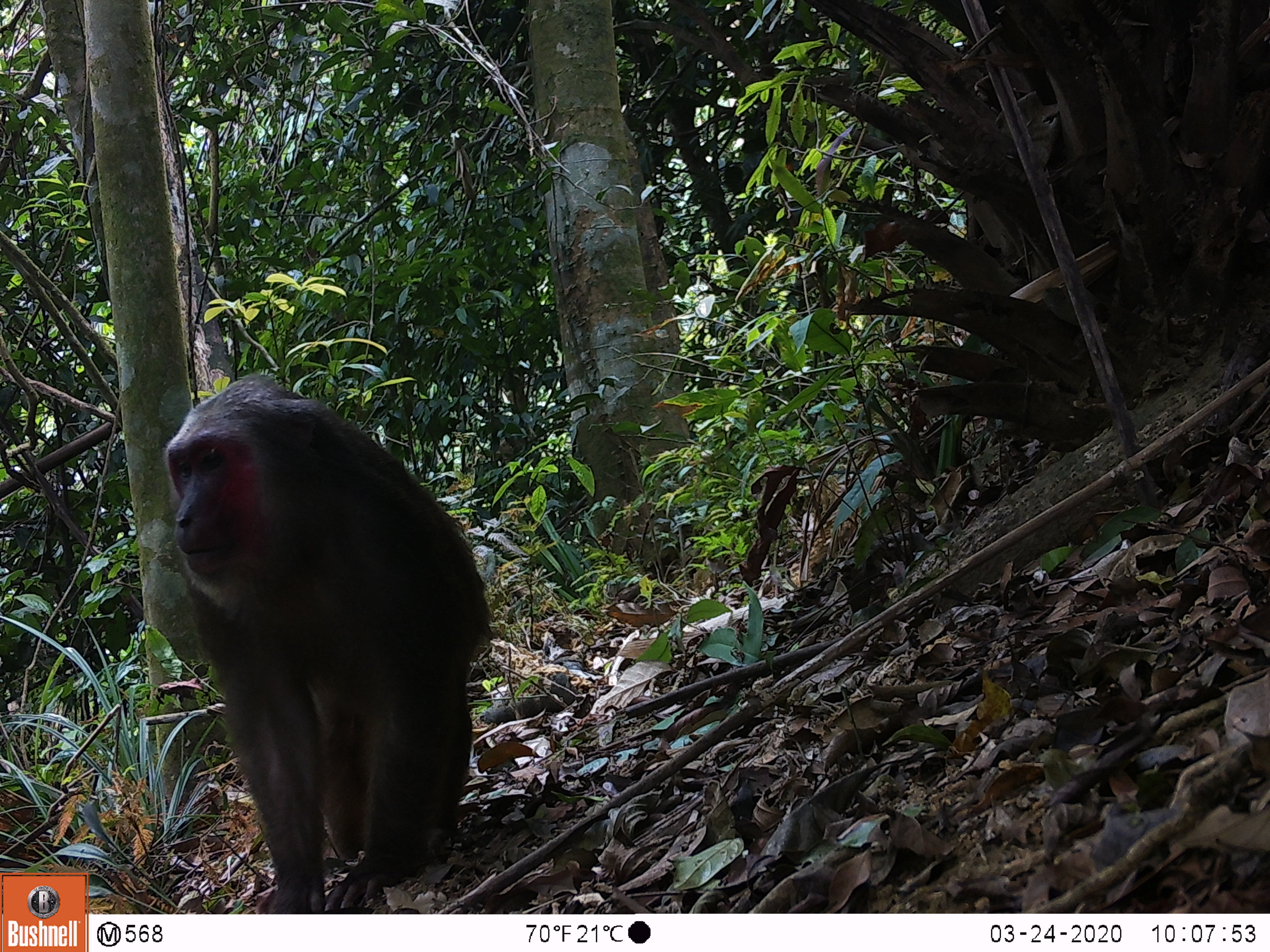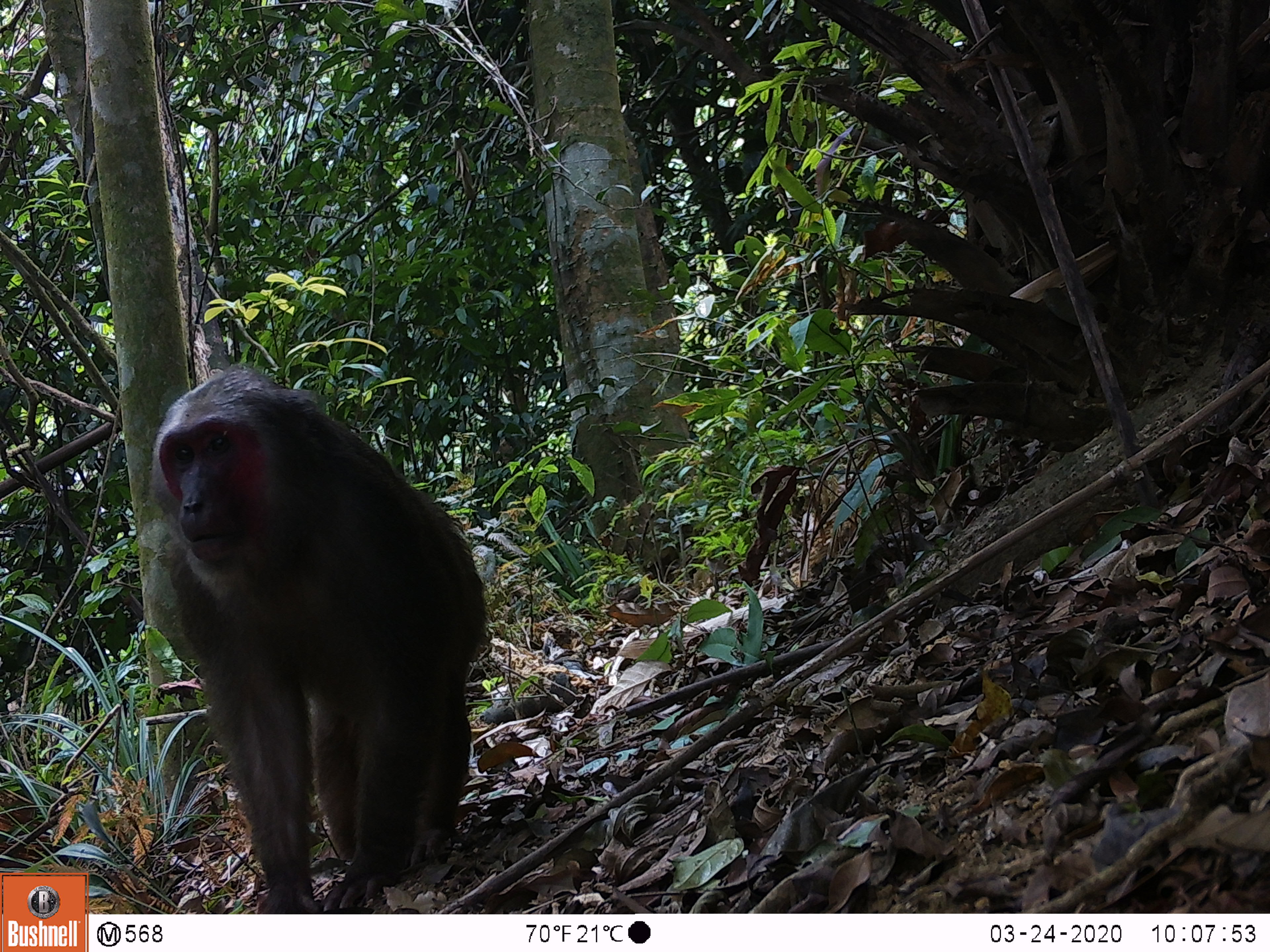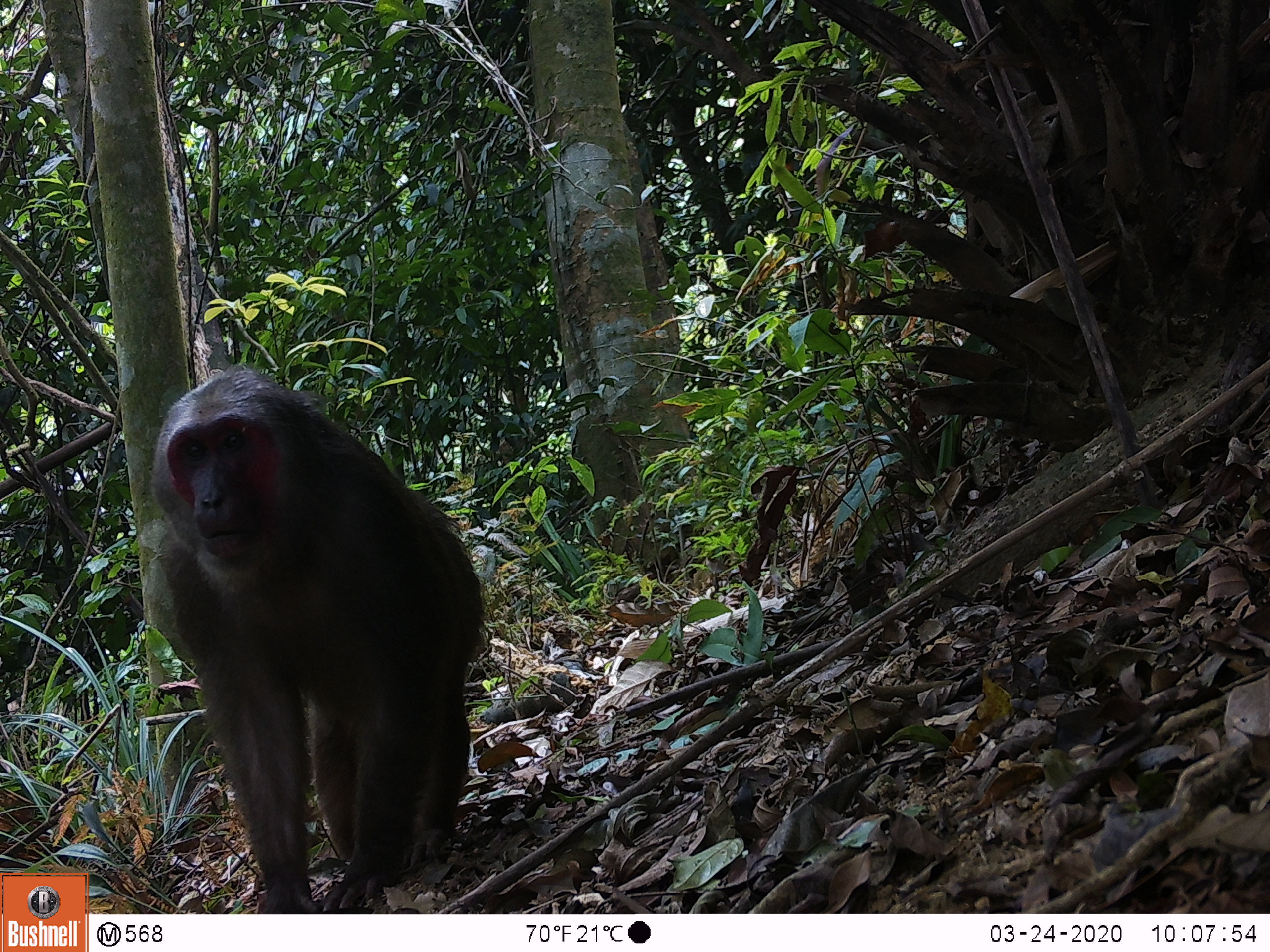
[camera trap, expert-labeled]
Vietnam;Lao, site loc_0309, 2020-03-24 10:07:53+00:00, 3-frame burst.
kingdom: Animalia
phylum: Chordata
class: Mammalia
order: Primates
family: Cercopithecidae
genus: Macaca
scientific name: Macaca arctoides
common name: stump-tailed macaque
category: stump tailed macaque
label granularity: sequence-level